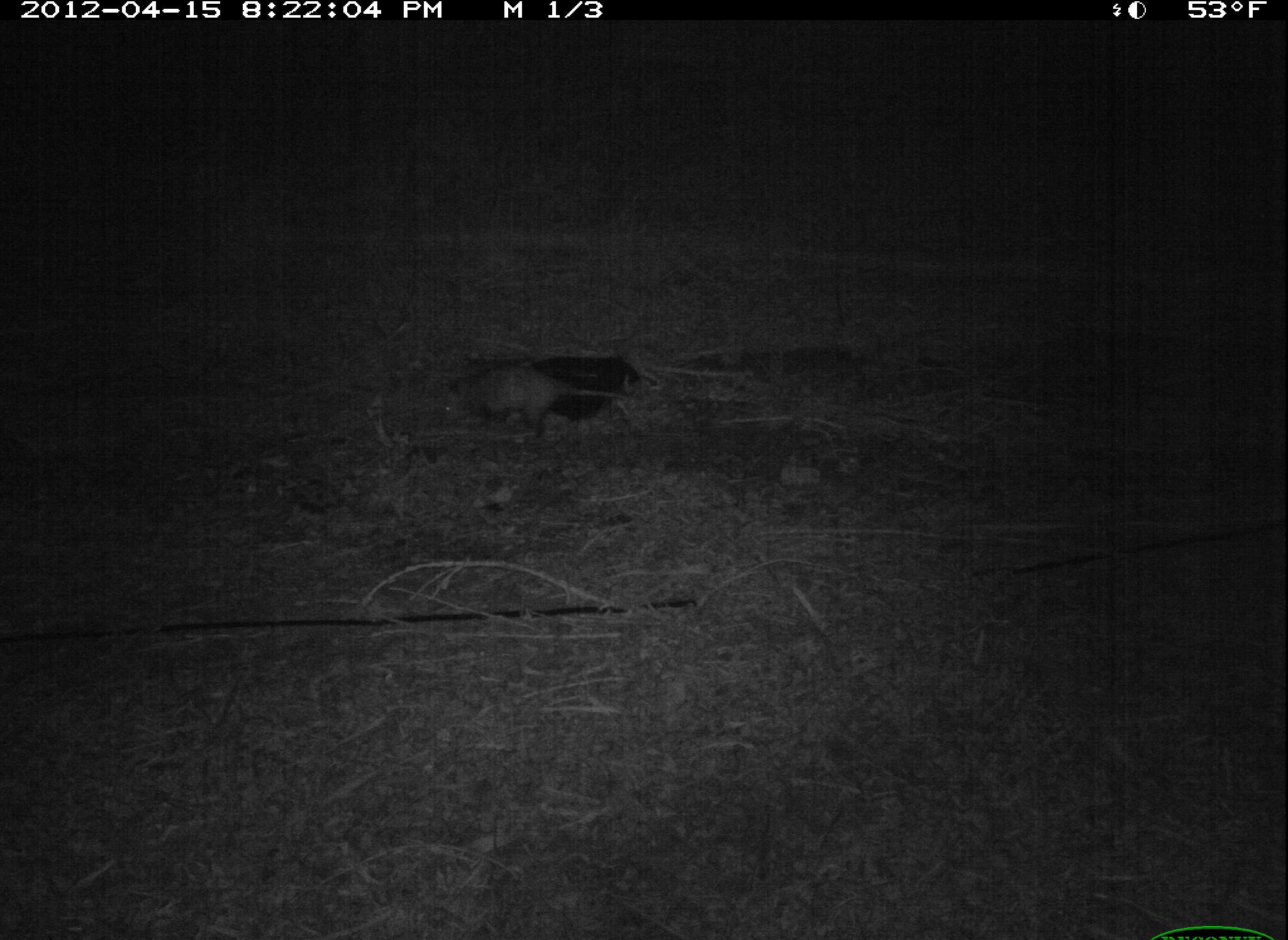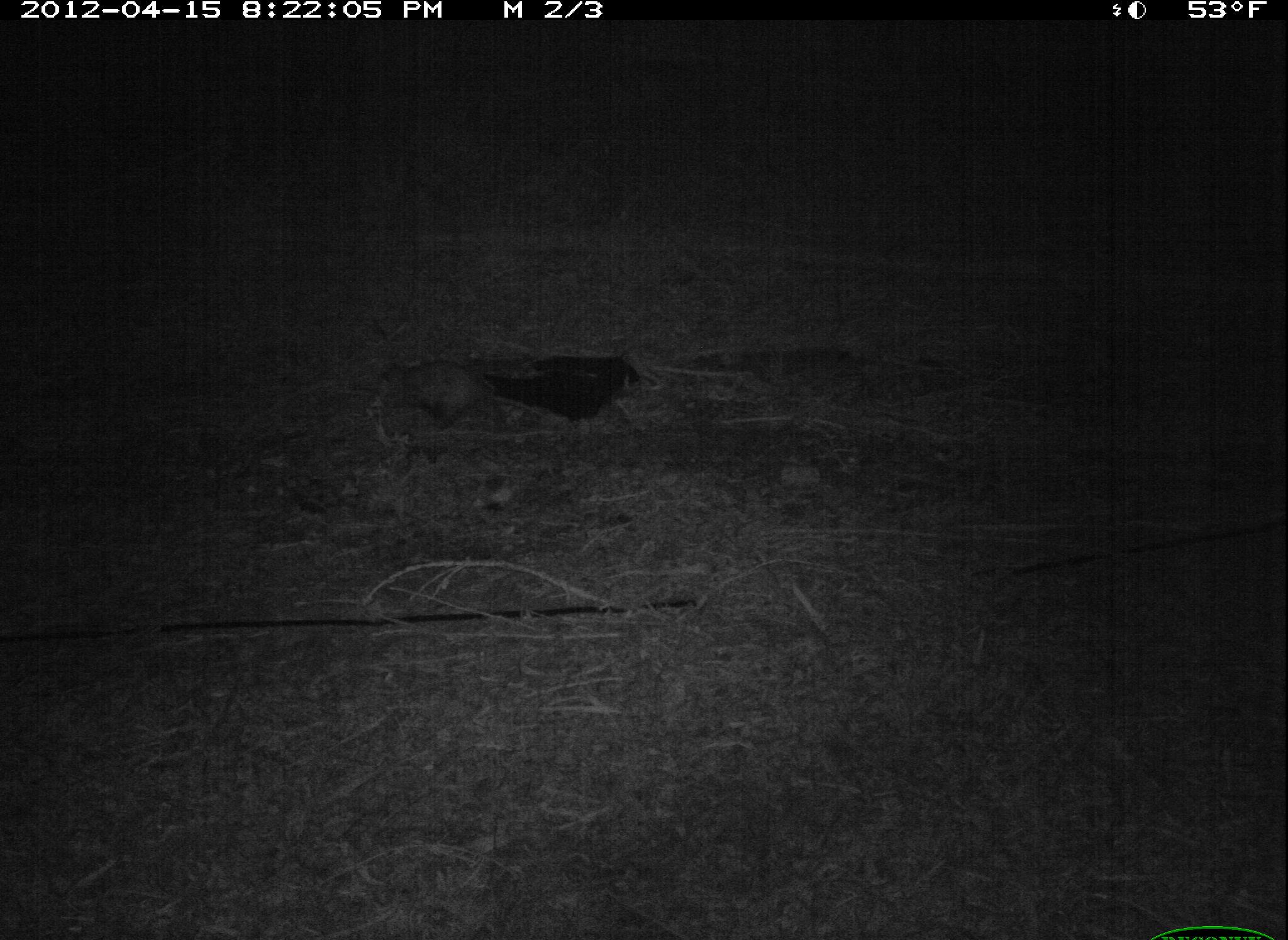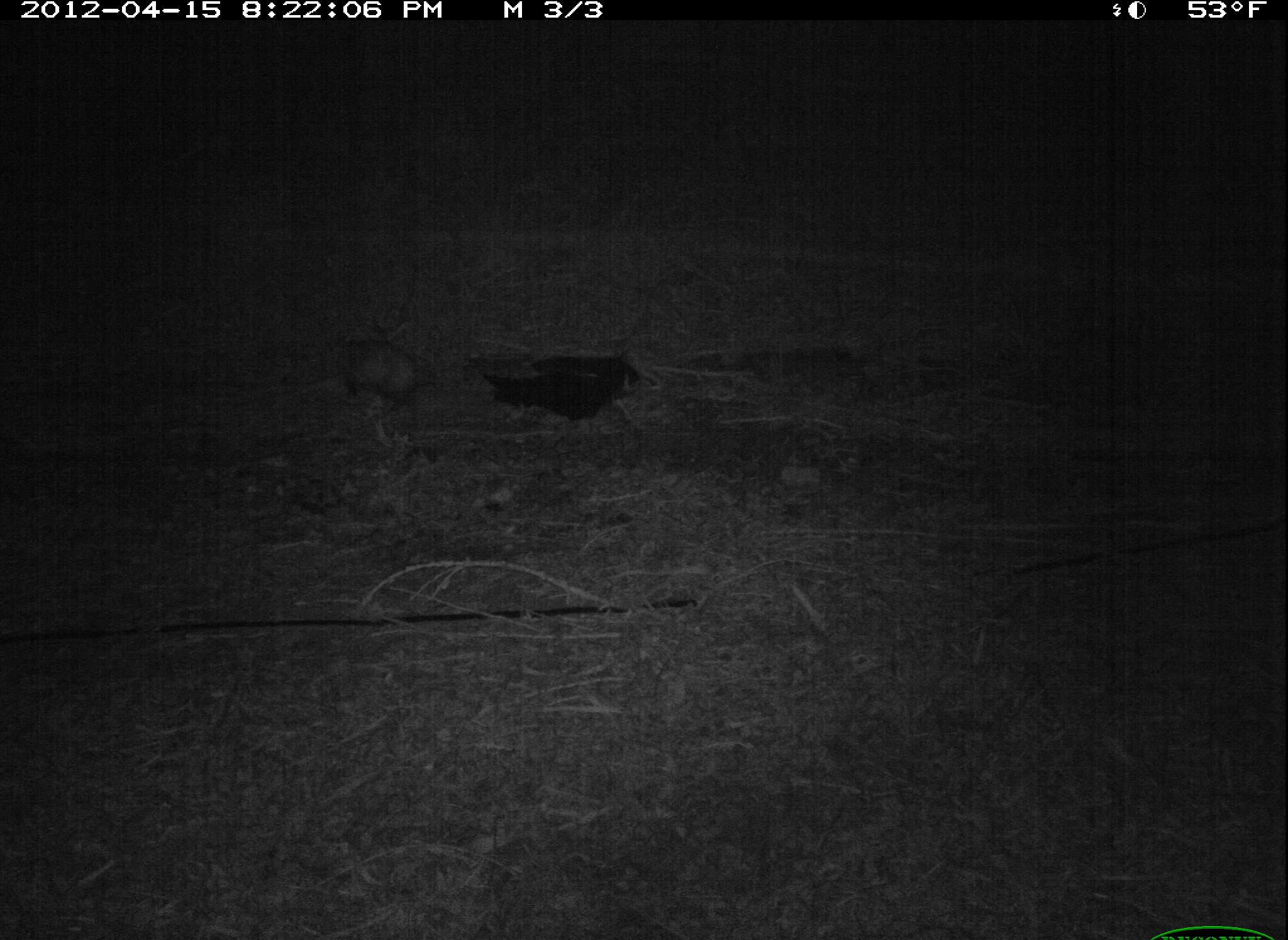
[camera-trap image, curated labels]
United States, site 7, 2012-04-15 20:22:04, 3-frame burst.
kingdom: Animalia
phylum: Chordata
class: Mammalia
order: Didelphimorphia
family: Didelphidae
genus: Didelphis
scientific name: Didelphis virginiana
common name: virginia opossum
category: opossum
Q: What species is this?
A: Opossum (virginia opossum) (Didelphis virginiana).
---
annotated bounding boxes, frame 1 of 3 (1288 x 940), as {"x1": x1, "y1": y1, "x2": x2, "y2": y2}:
opossum: {"x1": 436, "y1": 351, "x2": 650, "y2": 445}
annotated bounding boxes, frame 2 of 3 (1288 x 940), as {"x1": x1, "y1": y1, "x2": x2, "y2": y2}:
opossum: {"x1": 361, "y1": 339, "x2": 527, "y2": 449}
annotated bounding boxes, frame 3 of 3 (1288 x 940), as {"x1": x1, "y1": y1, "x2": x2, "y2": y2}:
opossum: {"x1": 322, "y1": 299, "x2": 452, "y2": 469}